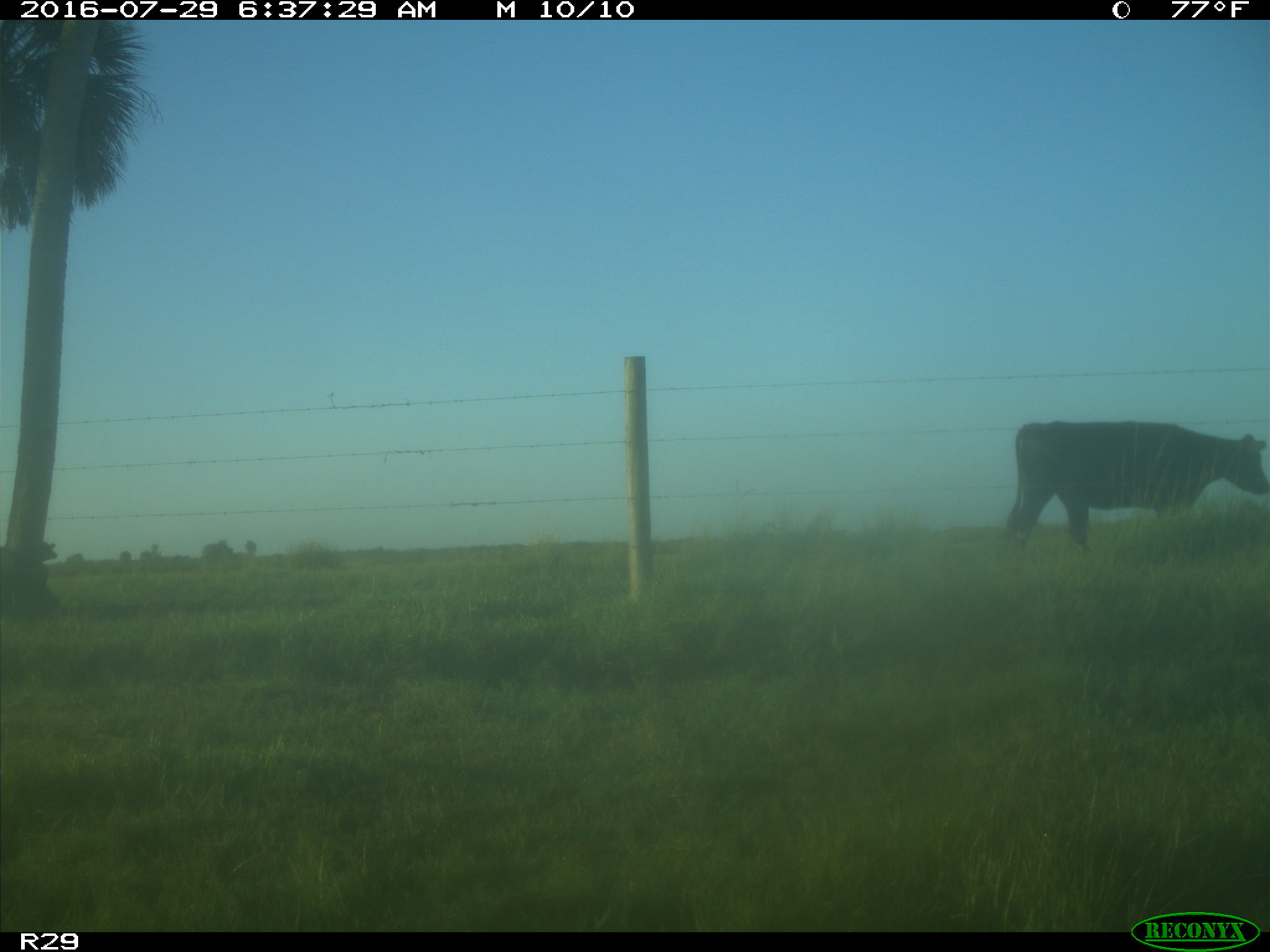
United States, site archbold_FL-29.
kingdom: Animalia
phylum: Chordata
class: Mammalia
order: Artiodactyla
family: Bovidae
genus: Bos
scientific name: Bos taurus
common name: domestic cow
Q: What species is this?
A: Bos taurus (domestic cow).